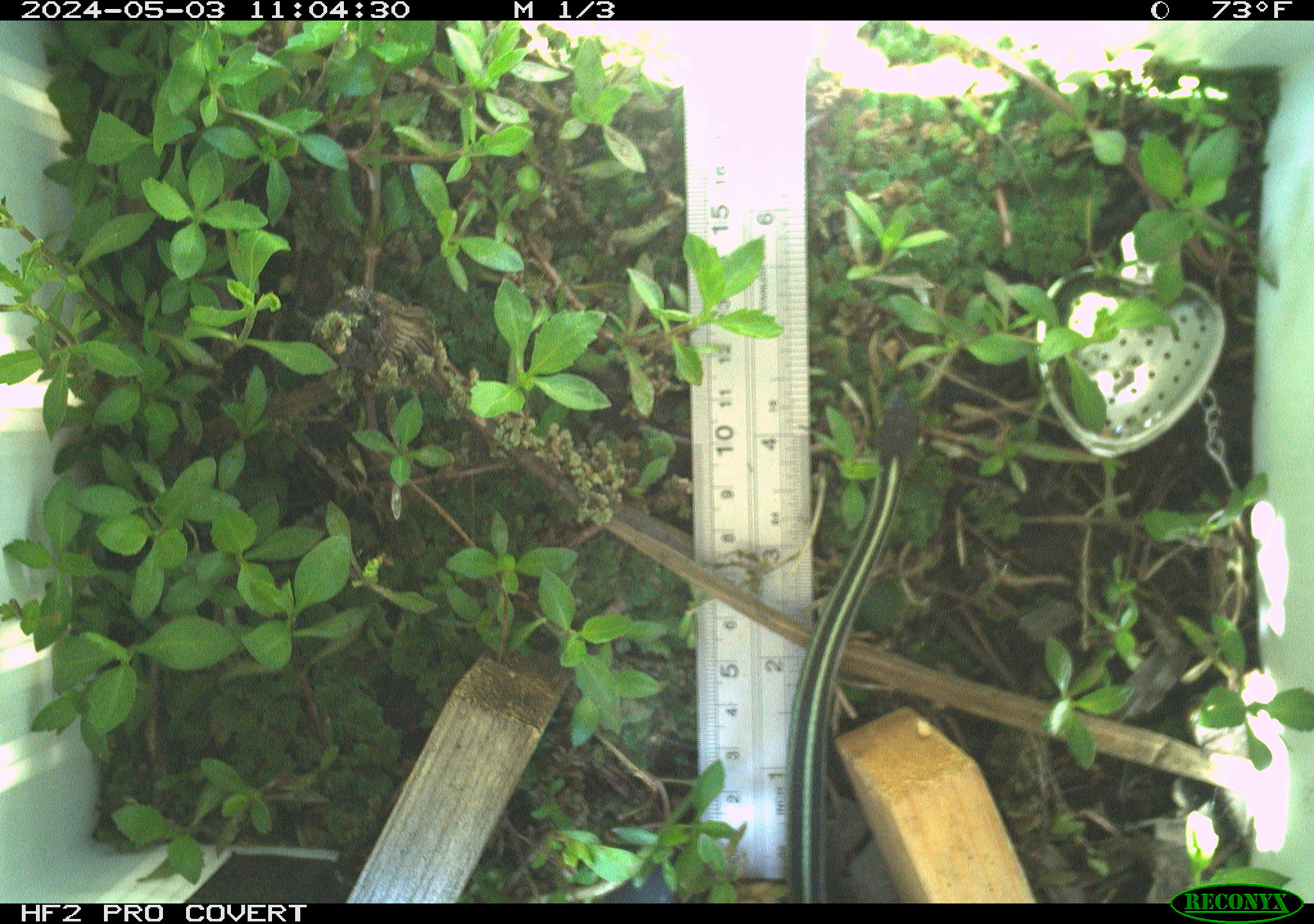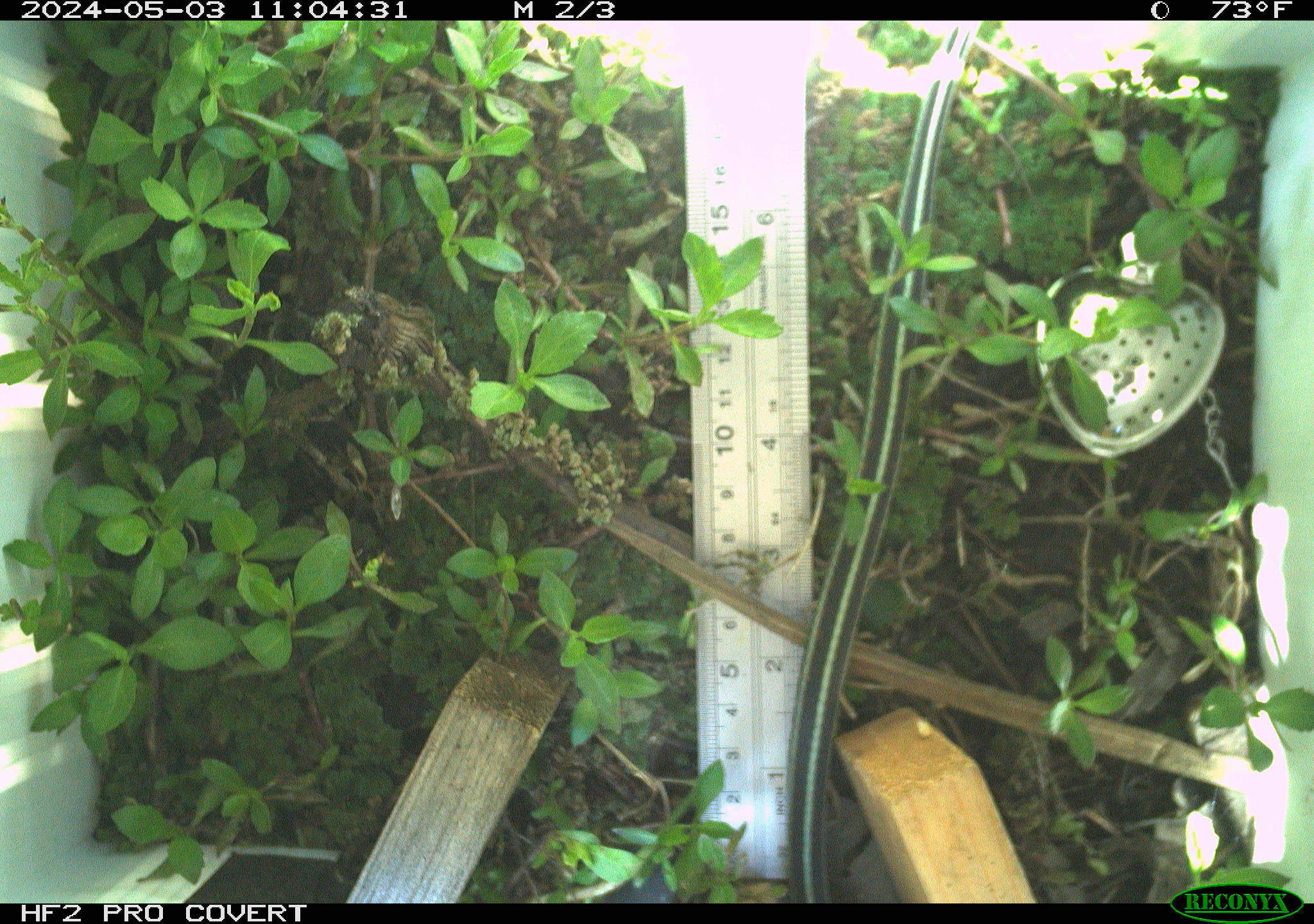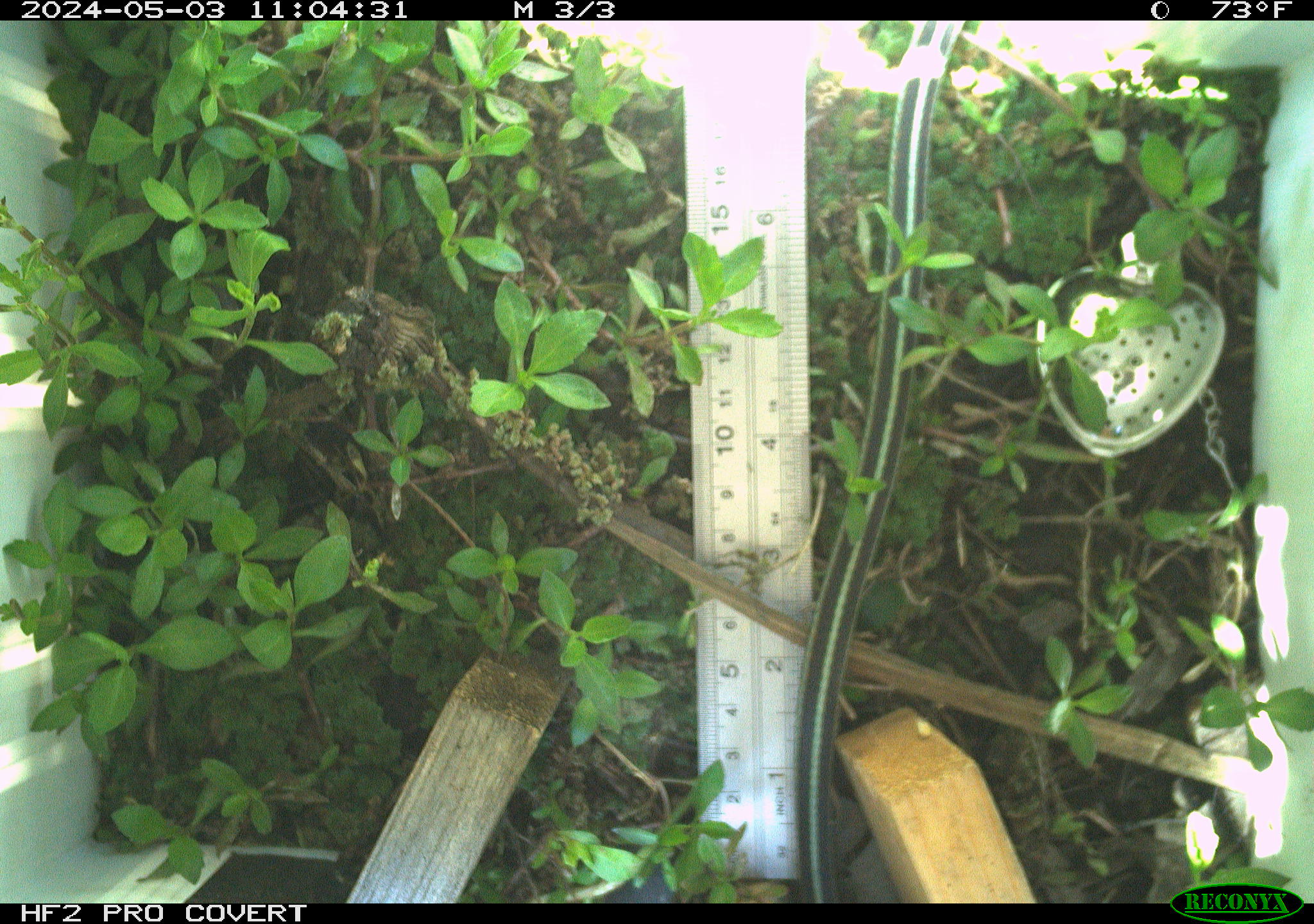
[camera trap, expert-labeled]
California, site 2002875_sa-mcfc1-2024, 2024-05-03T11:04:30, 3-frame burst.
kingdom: Animalia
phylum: Chordata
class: Reptilia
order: Squamata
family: Colubridae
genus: Thamnophis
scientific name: Thamnophis sirtalis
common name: common gartersnake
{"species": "common gartersnake (Thamnophis sirtalis)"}